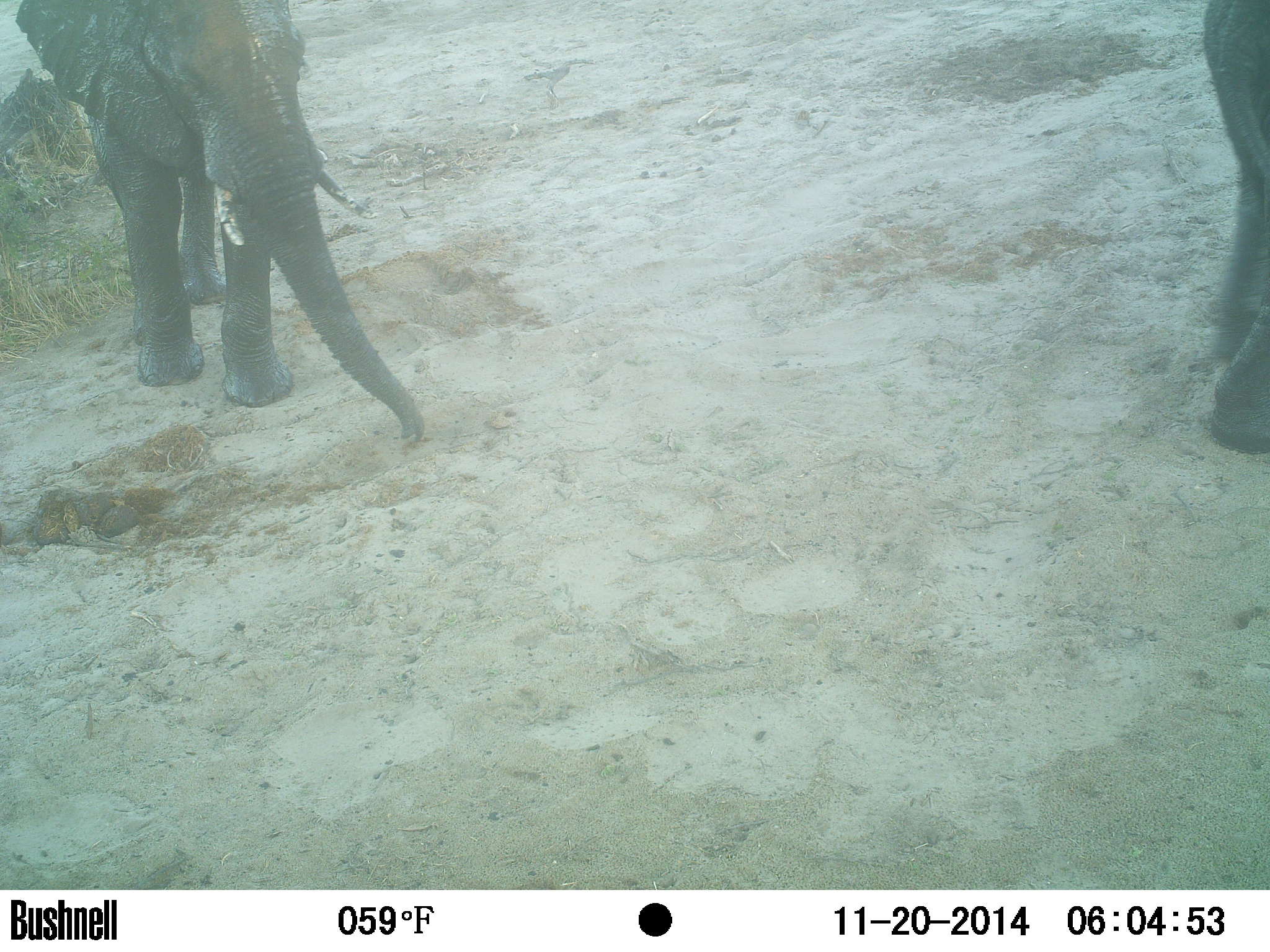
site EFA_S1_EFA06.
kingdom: Animalia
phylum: Chordata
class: Mammalia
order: Proboscidea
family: Elephantidae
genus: Loxodonta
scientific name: Loxodonta africana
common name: african bush elephant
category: elephant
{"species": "elephant (african bush elephant) (Loxodonta africana)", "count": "2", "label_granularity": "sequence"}